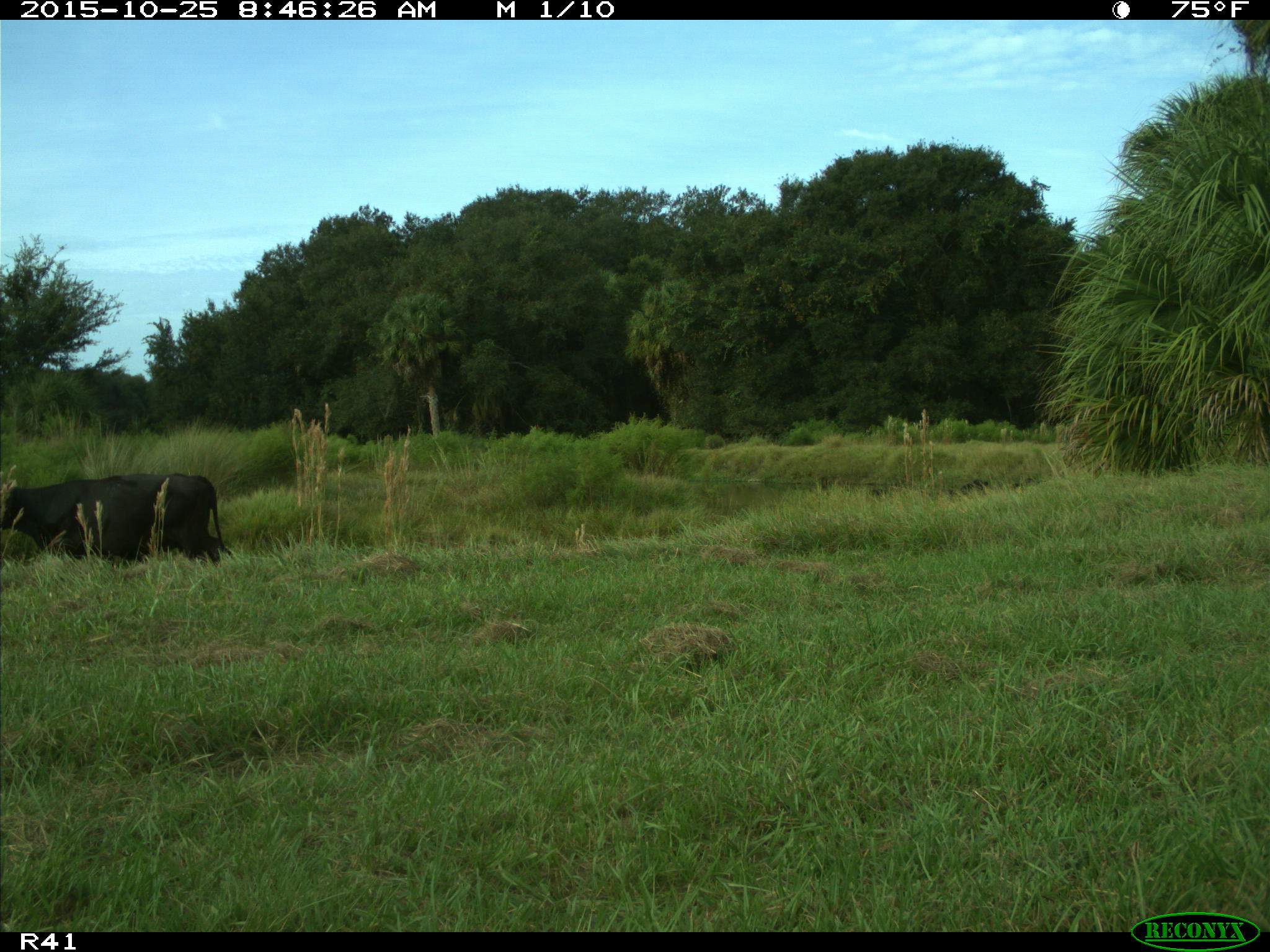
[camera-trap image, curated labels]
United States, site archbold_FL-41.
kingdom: Animalia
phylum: Chordata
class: Mammalia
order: Artiodactyla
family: Bovidae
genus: Bos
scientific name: Bos taurus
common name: domestic cow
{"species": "Bos taurus (domestic cow)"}